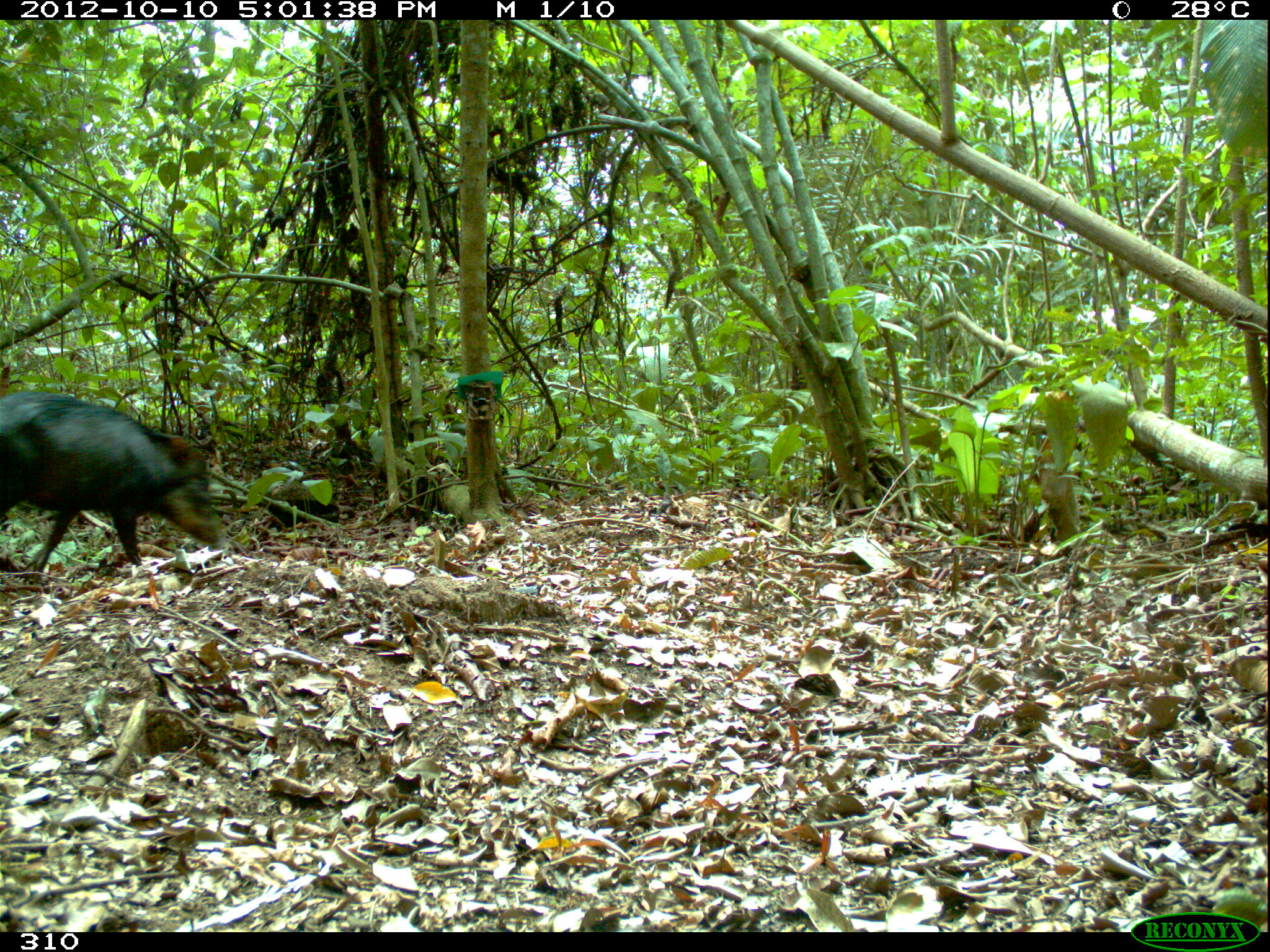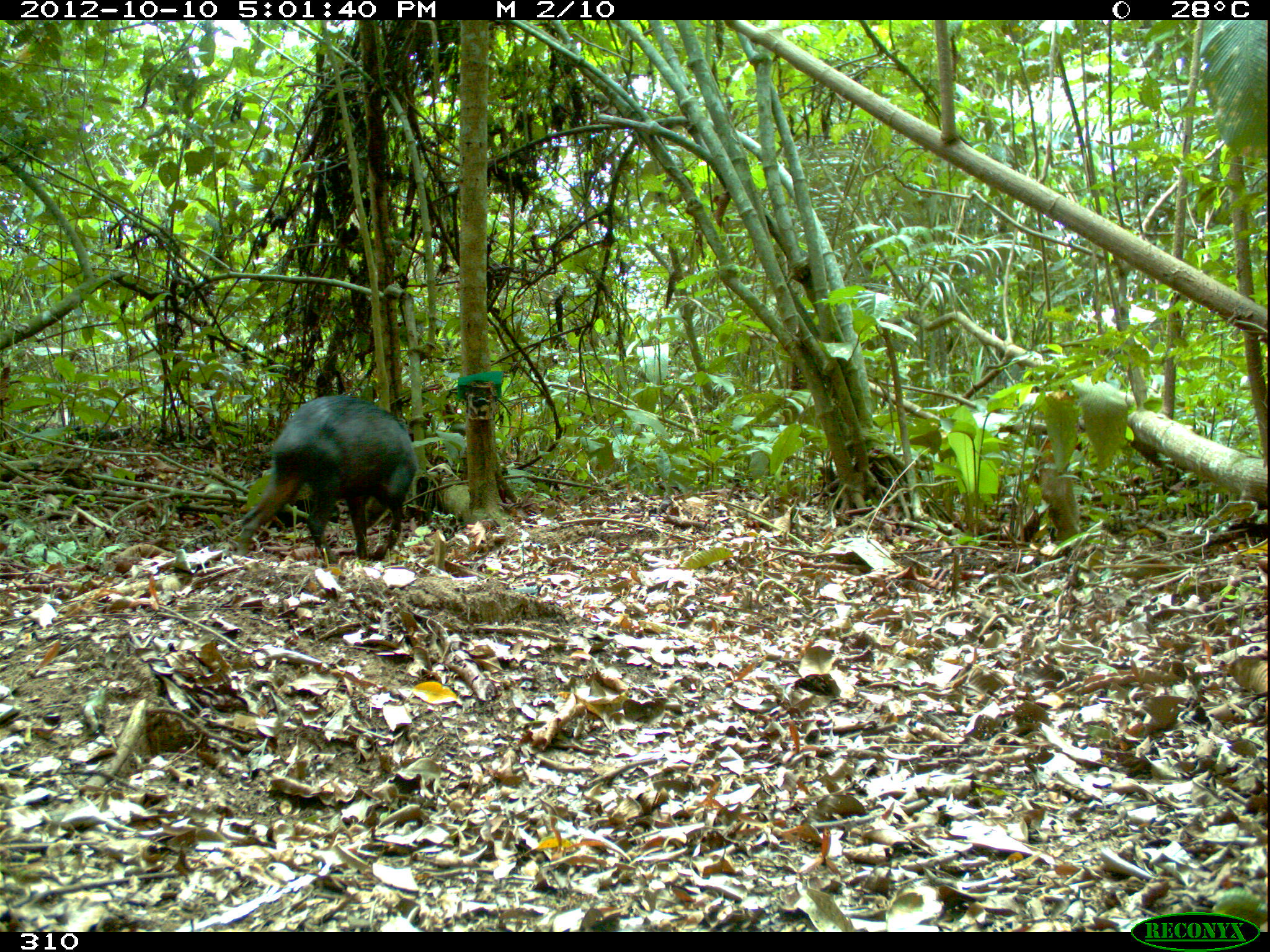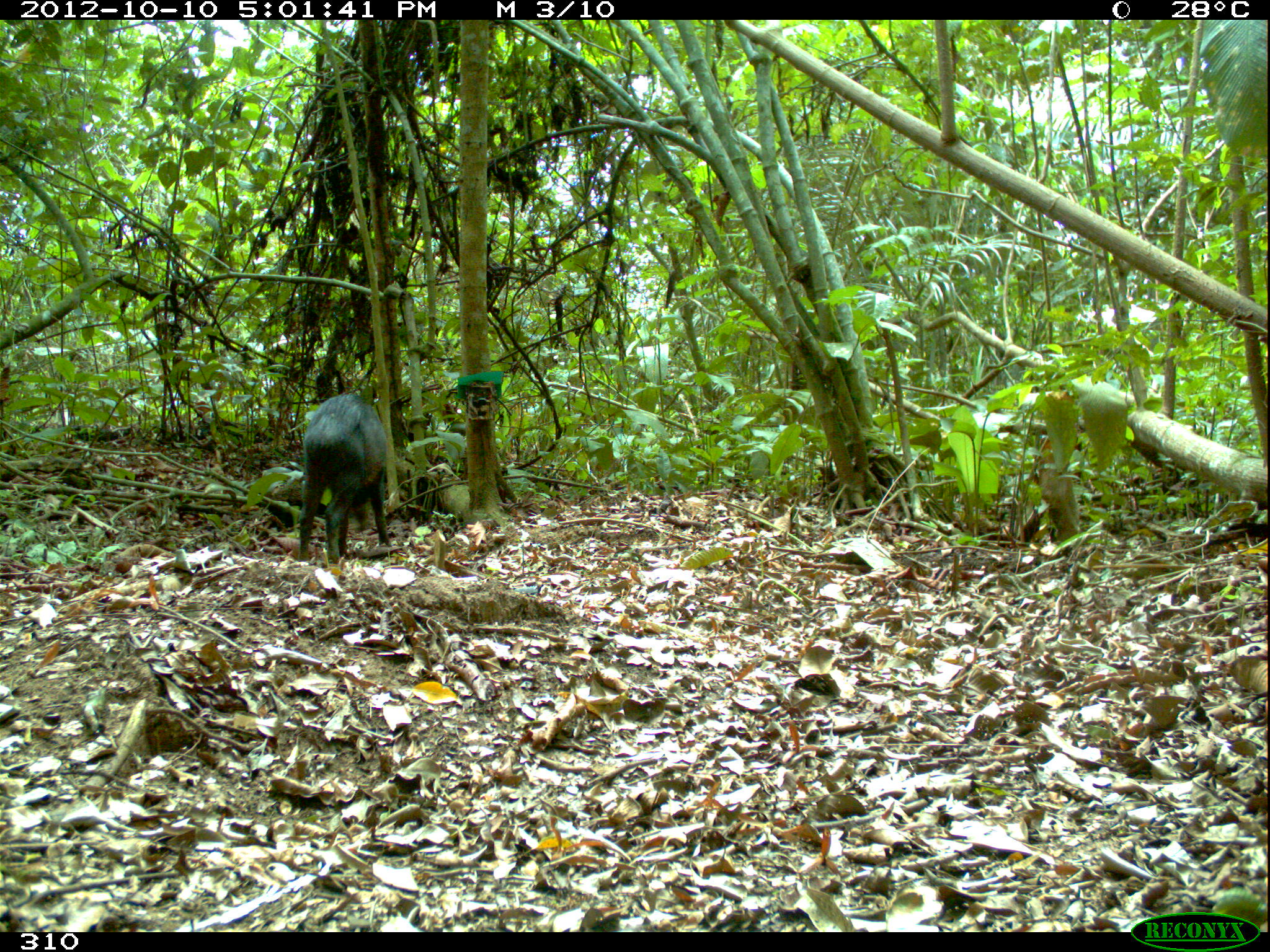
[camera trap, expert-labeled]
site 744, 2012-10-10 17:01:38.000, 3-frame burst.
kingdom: Animalia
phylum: Chordata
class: Mammalia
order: Artiodactyla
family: Tayassuidae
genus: Tayassu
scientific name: Tayassu pecari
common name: white-lipped peccary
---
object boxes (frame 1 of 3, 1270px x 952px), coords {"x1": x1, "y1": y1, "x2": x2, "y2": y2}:
tayassu pecari: {"x1": 0, "y1": 389, "x2": 225, "y2": 578}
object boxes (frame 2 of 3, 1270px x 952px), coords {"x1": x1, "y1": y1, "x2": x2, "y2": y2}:
tayassu pecari: {"x1": 234, "y1": 395, "x2": 420, "y2": 558}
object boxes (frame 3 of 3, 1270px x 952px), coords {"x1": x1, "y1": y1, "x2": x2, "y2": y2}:
tayassu pecari: {"x1": 298, "y1": 393, "x2": 390, "y2": 565}